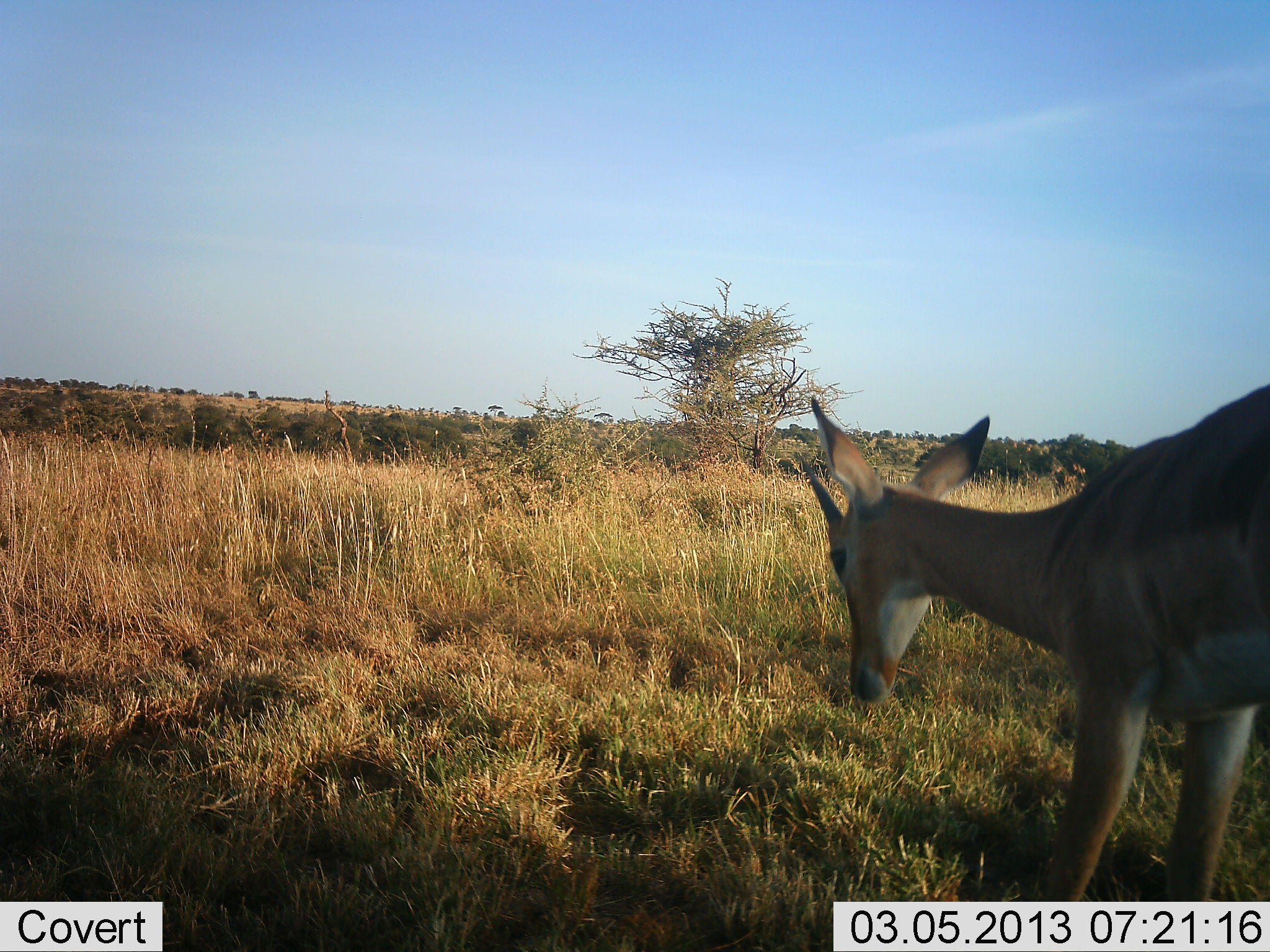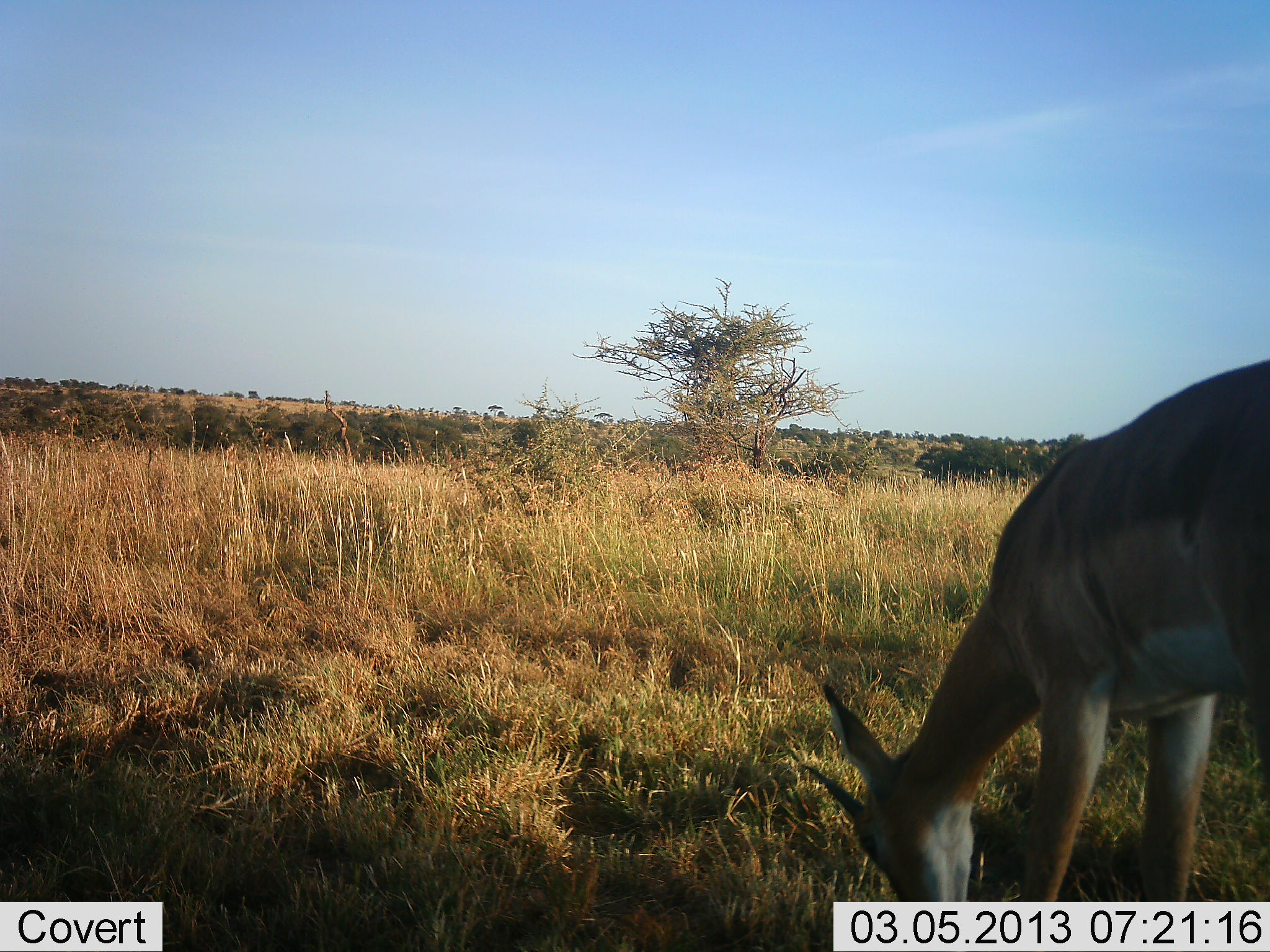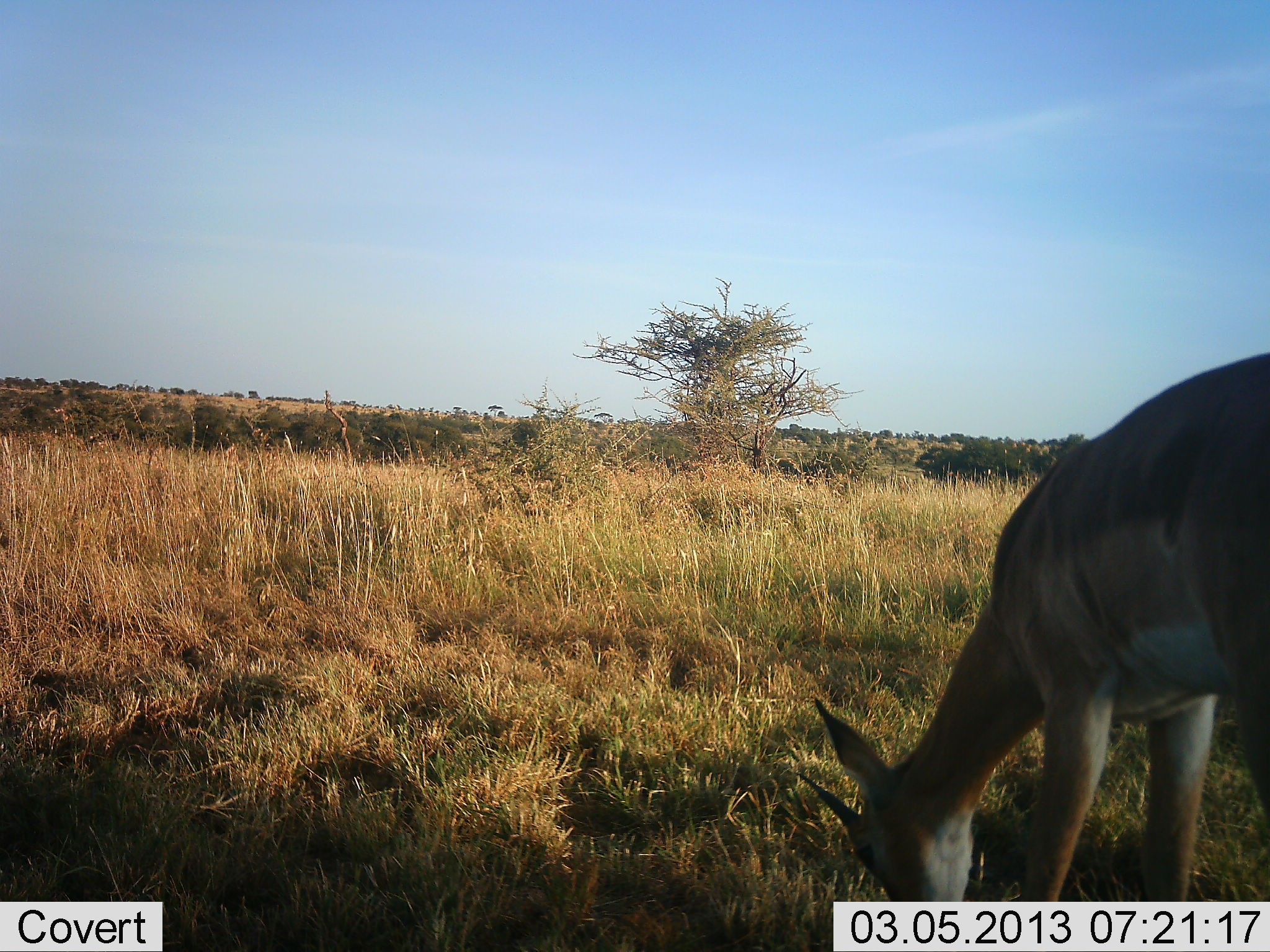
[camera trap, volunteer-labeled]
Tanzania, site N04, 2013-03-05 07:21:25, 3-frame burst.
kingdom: Animalia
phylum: Chordata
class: Mammalia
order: Artiodactyla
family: Bovidae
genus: Nanger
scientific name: Nanger granti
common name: grant's gazelle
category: gazellegrants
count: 1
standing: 14%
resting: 0%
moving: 0%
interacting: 0%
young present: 0%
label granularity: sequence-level